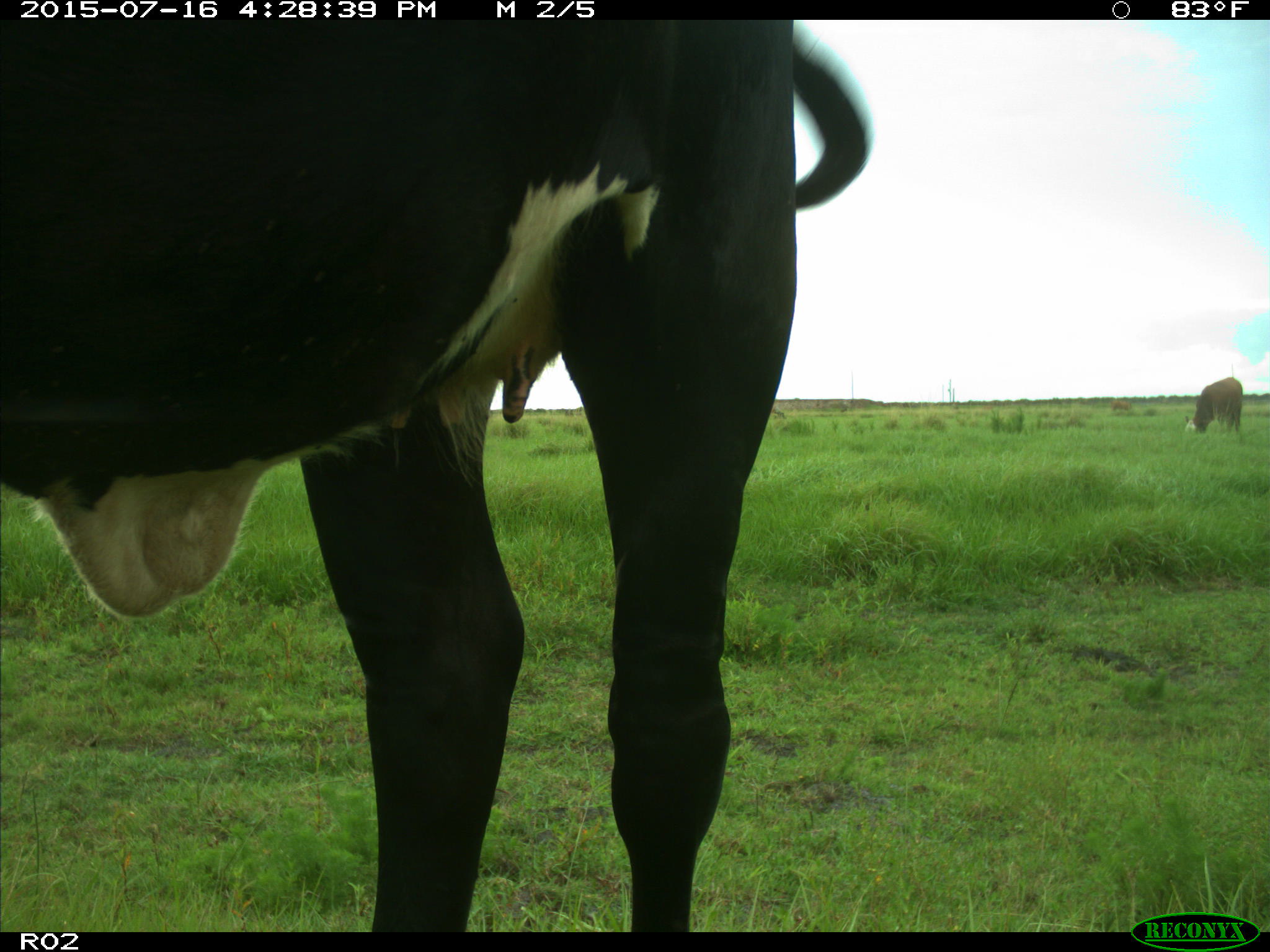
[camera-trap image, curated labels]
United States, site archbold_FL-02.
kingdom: Animalia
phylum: Chordata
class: Mammalia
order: Artiodactyla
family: Bovidae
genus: Bos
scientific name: Bos taurus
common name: domestic cow